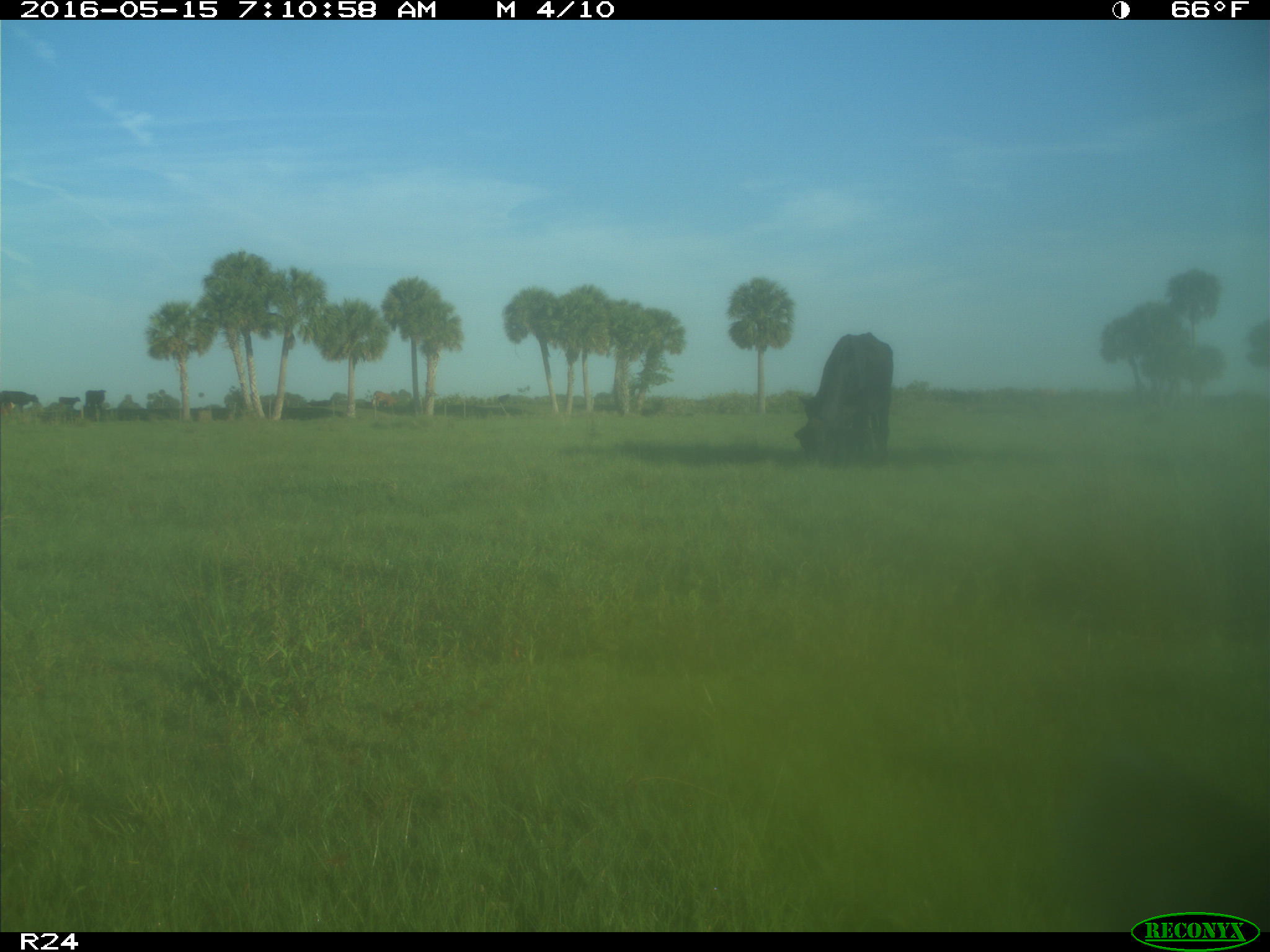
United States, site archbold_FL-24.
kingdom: Animalia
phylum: Chordata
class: Mammalia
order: Artiodactyla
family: Bovidae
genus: Bos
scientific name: Bos taurus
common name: domestic cow